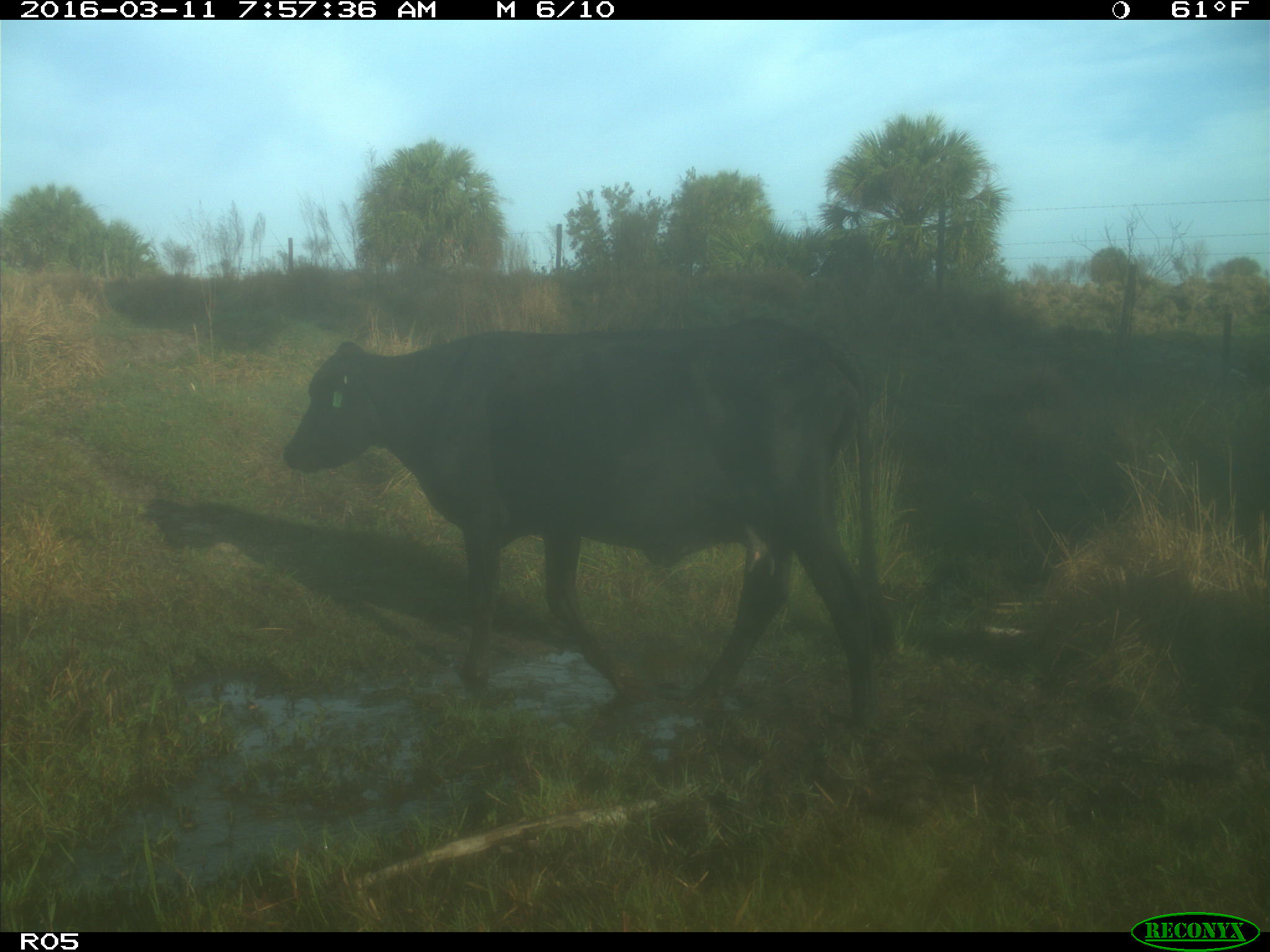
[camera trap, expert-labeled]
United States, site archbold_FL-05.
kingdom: Animalia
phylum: Chordata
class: Mammalia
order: Artiodactyla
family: Bovidae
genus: Bos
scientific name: Bos taurus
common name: domestic cow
Bos taurus (domestic cow).